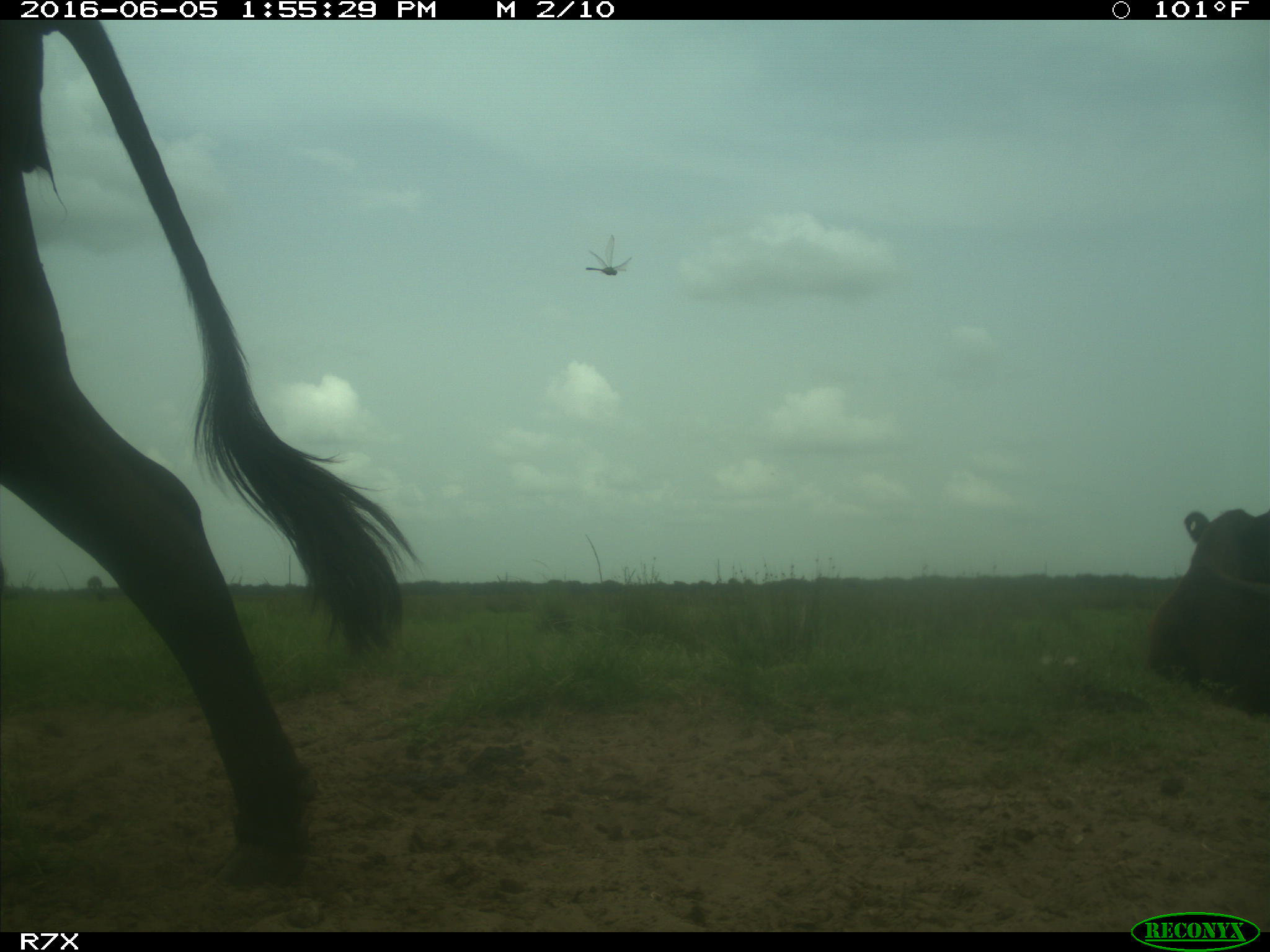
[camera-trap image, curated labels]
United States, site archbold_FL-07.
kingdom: Animalia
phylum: Chordata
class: Mammalia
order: Artiodactyla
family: Bovidae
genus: Bos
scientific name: Bos taurus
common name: domestic cow